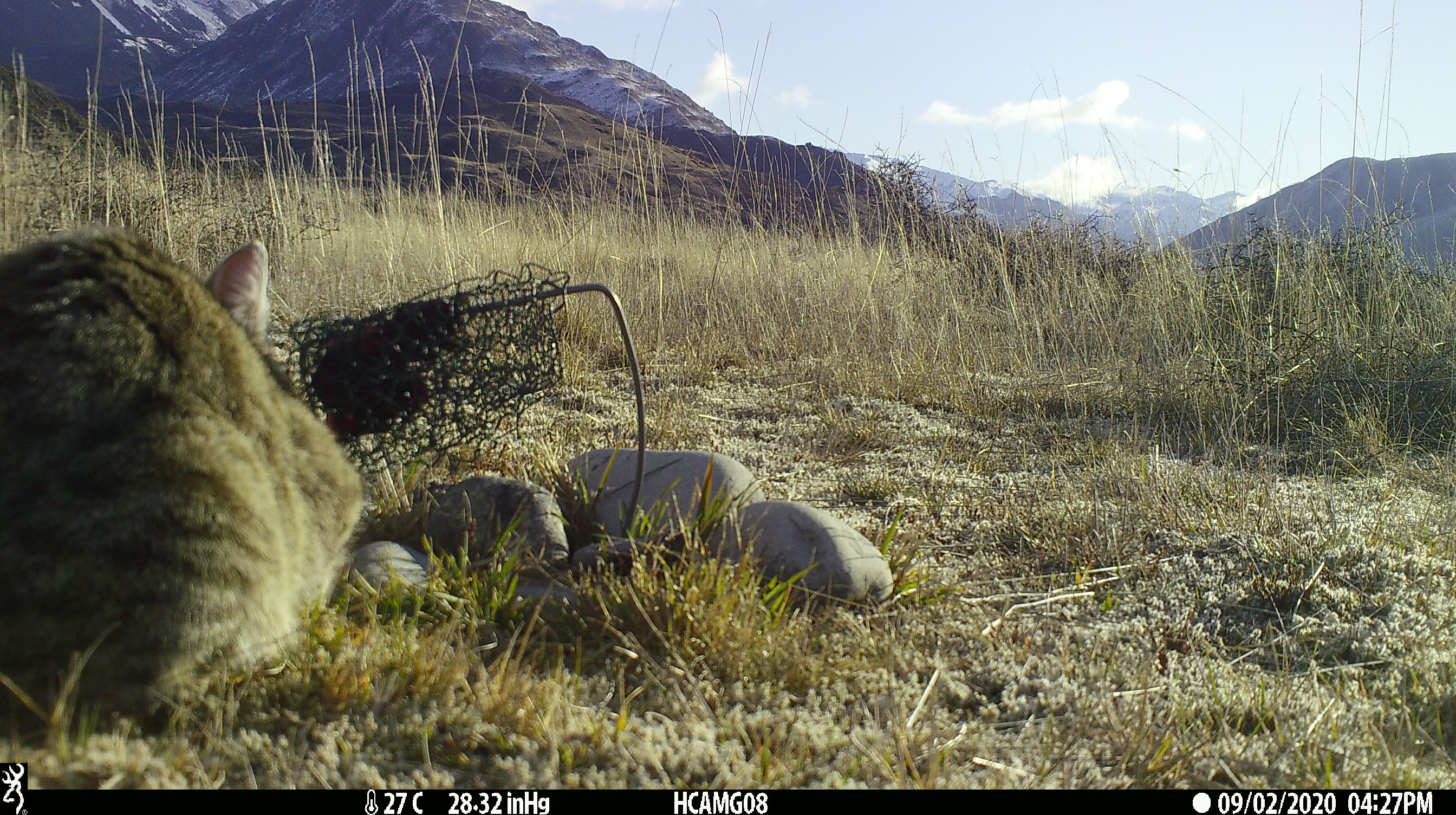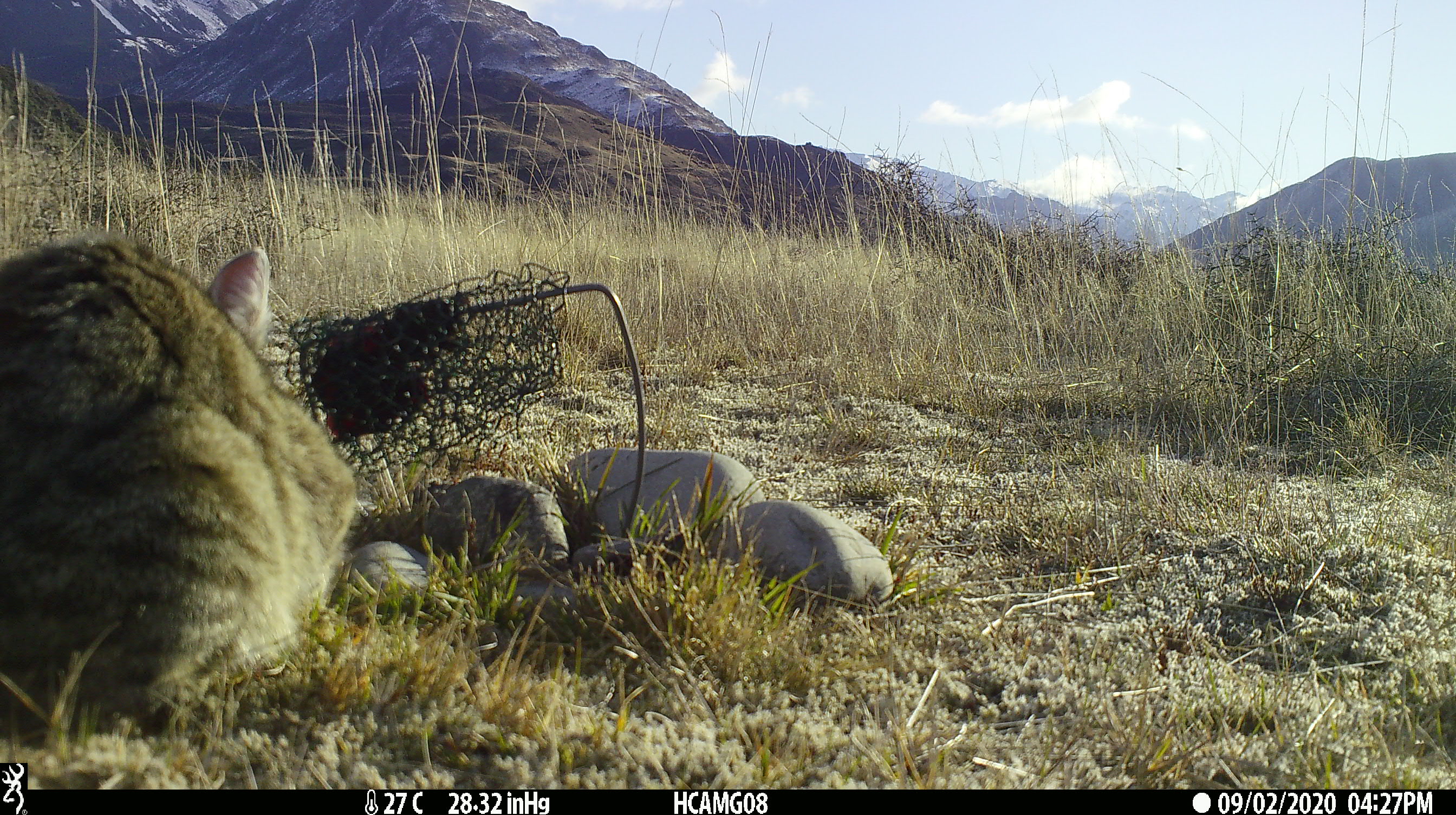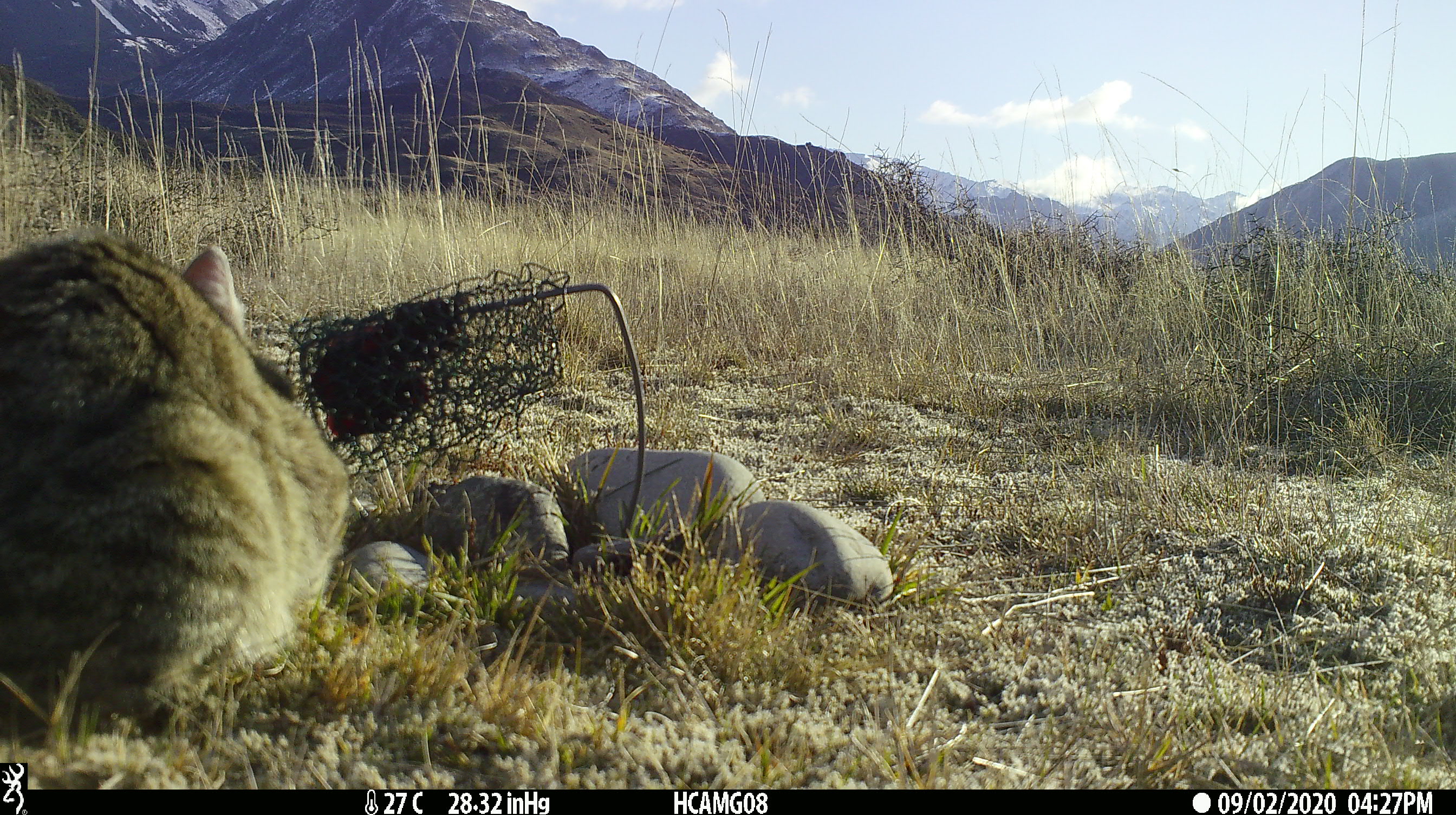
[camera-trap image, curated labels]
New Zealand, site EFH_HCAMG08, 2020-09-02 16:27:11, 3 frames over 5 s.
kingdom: Animalia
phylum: Chordata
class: Mammalia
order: Carnivora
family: Felidae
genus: Felis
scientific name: Felis catus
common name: domestic cat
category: cat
Cat (domestic cat) (Felis catus).